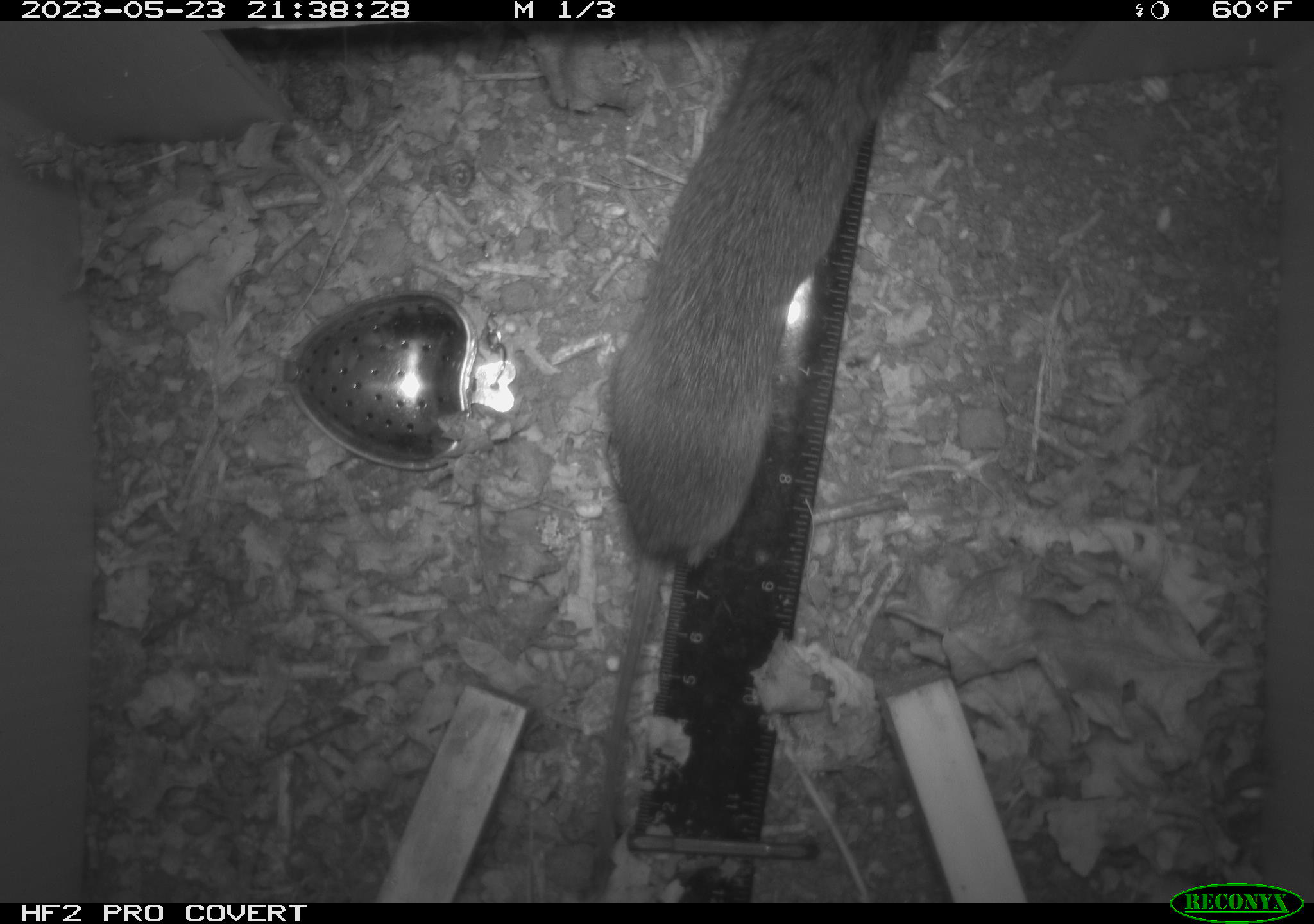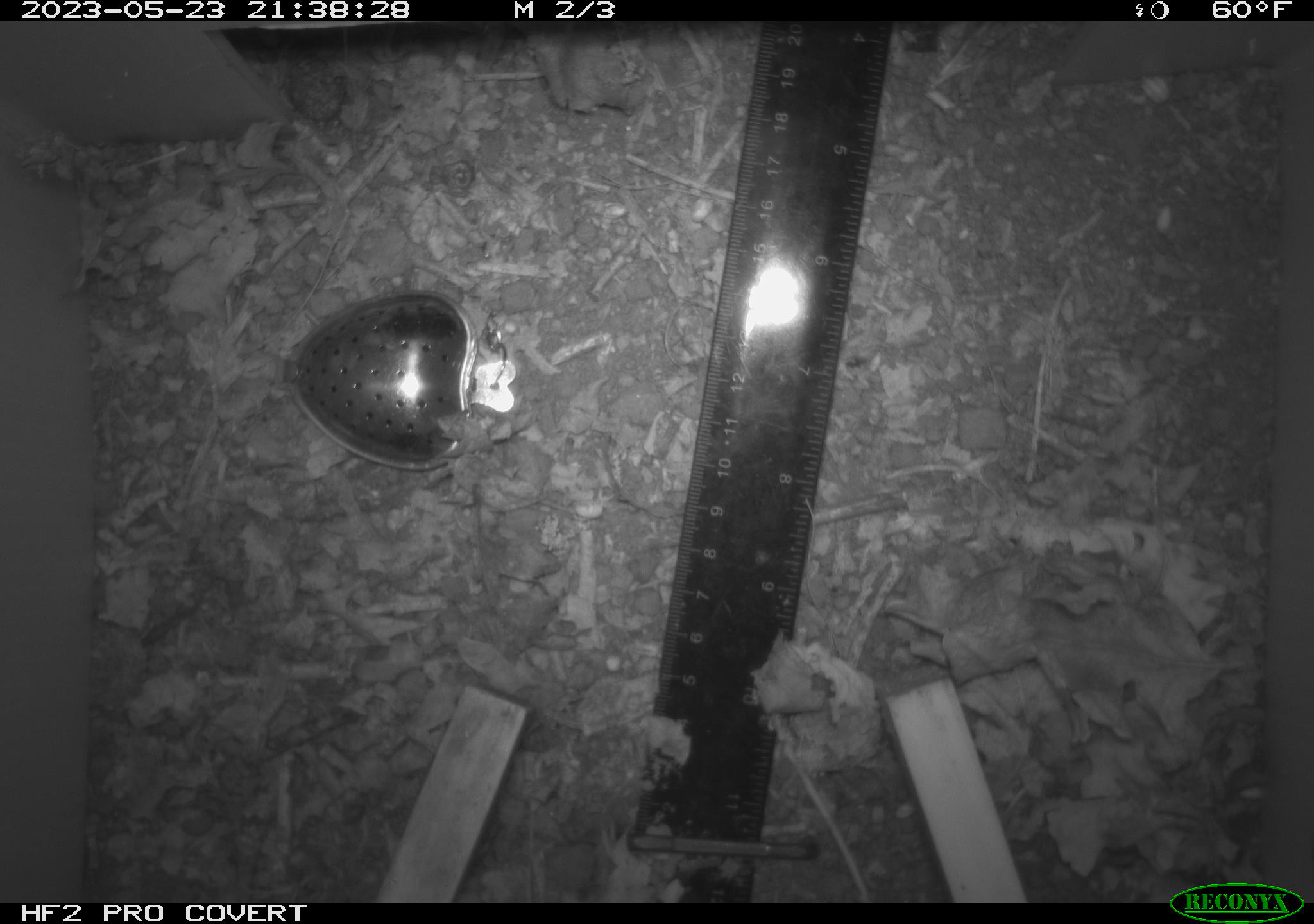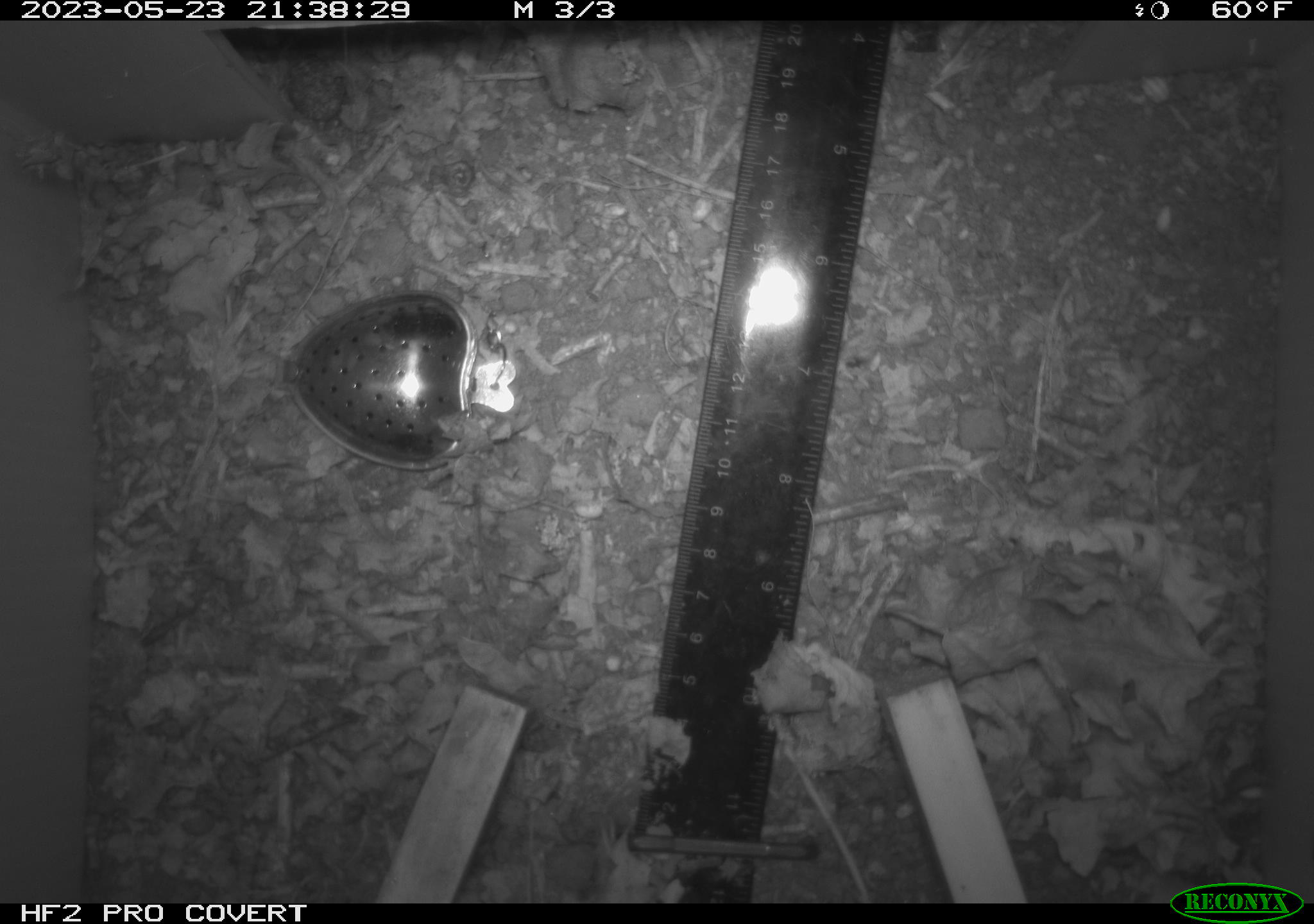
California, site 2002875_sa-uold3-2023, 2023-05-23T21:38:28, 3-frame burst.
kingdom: Animalia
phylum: Chordata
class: Mammalia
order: Rodentia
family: Cricetidae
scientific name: Arvicolinae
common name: voles, lemmings, and muskrats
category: arvicolinae subfamily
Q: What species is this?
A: Arvicolinae subfamily (voles, lemmings, and muskrats) (Arvicolinae).